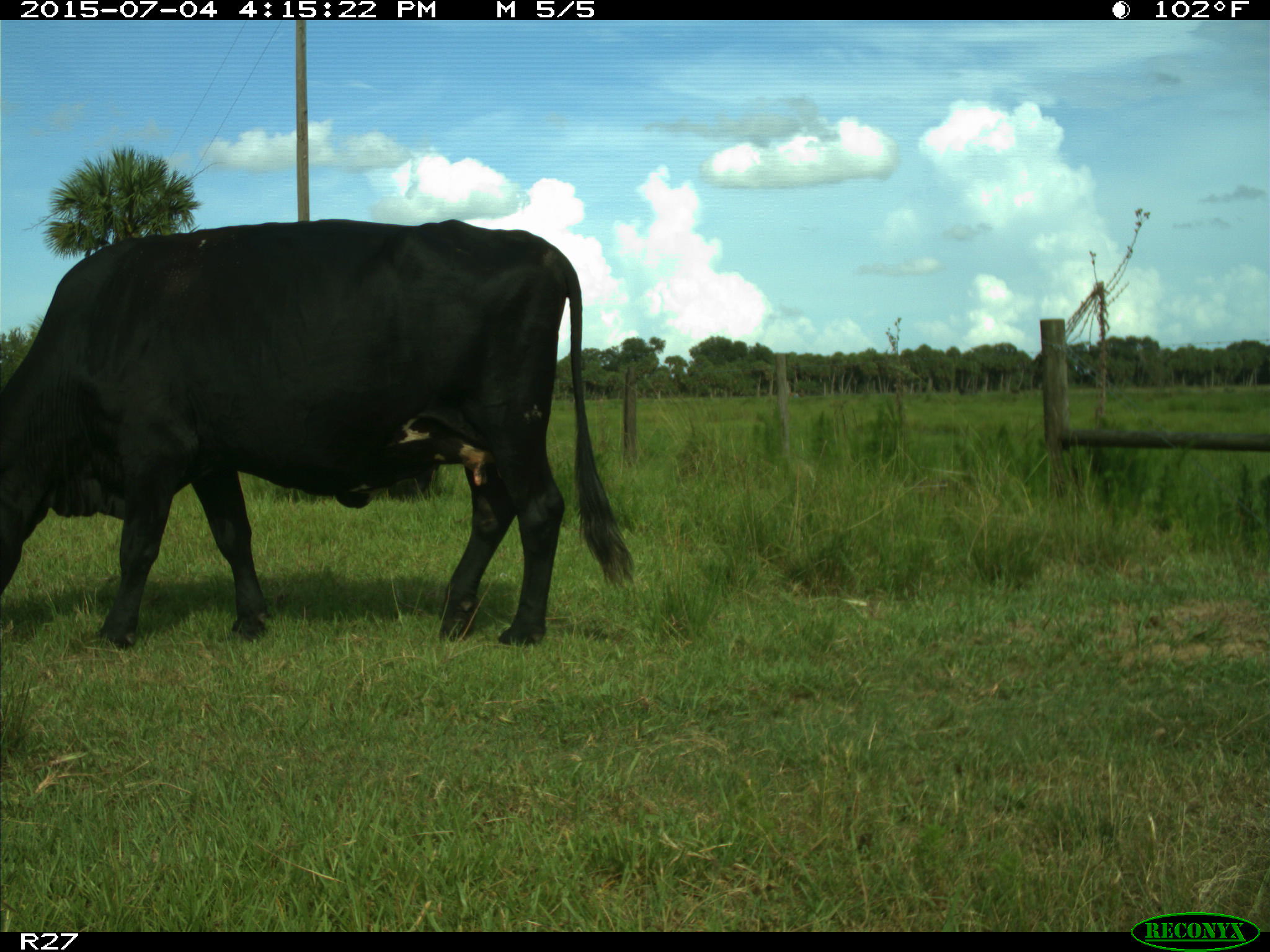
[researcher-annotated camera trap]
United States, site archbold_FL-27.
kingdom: Animalia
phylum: Chordata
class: Mammalia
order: Artiodactyla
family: Bovidae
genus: Bos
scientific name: Bos taurus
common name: domestic cow